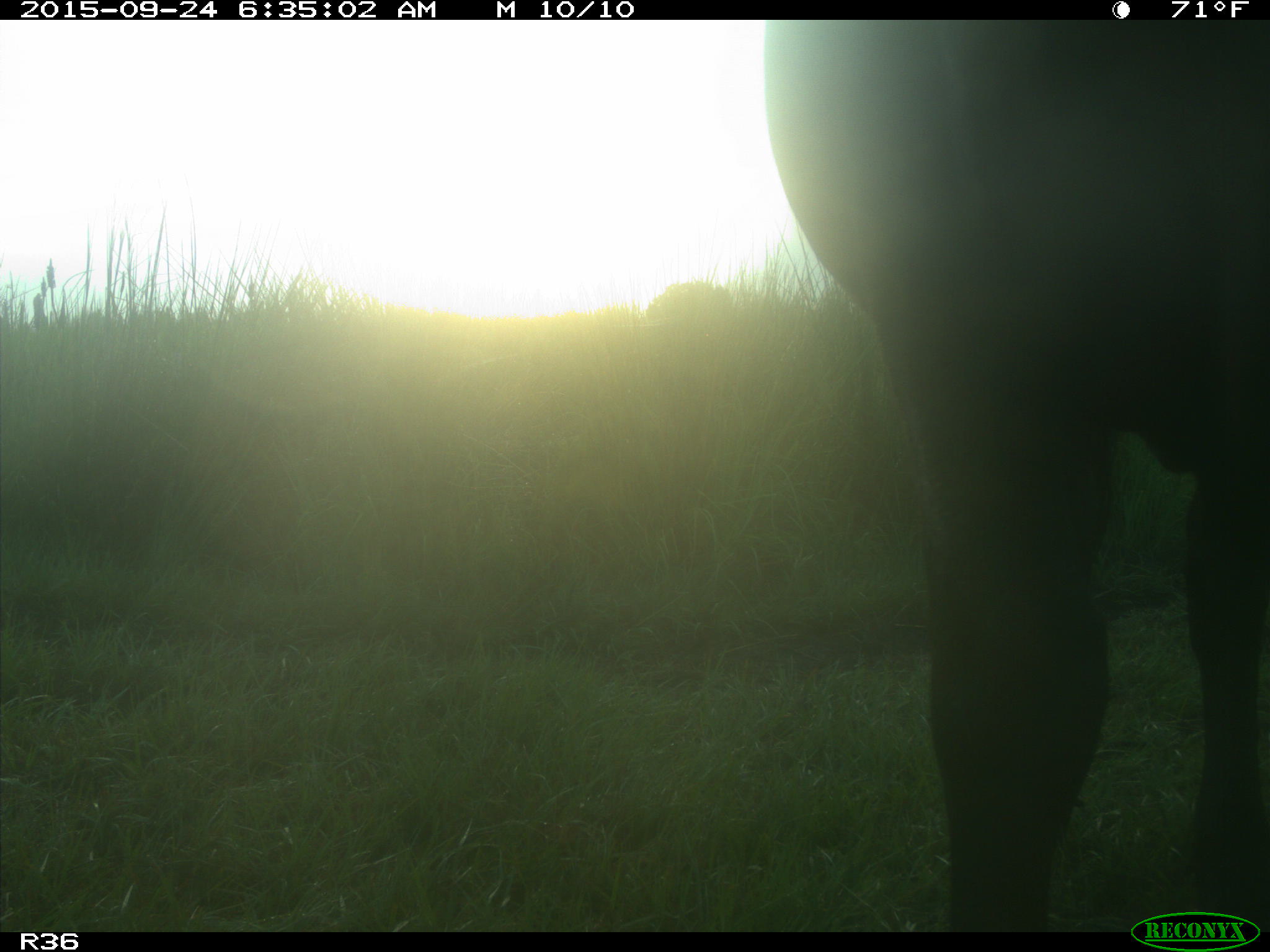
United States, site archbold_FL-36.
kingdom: Animalia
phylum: Chordata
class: Mammalia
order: Artiodactyla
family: Bovidae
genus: Bos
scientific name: Bos taurus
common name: domestic cow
Bos taurus (domestic cow).